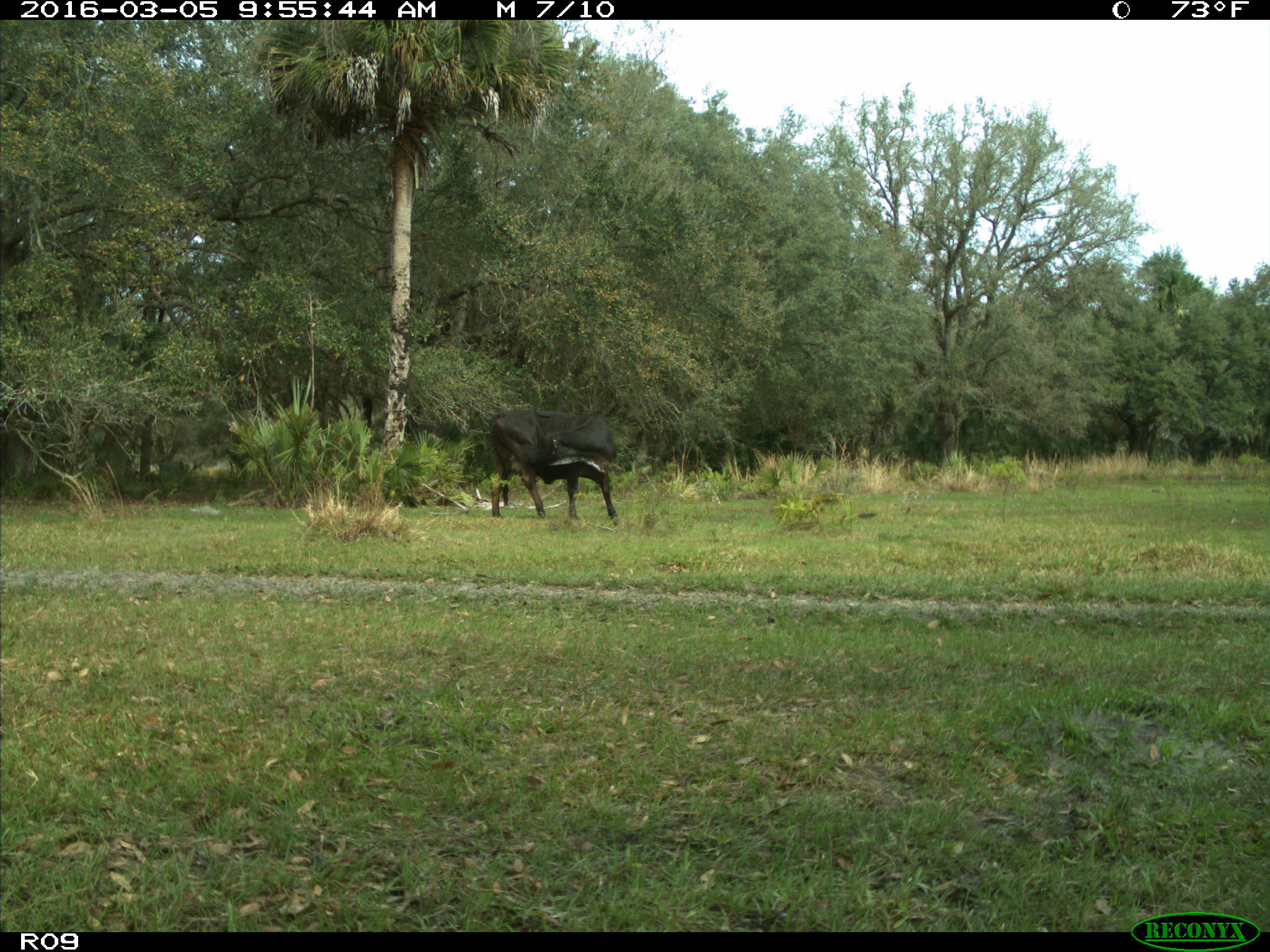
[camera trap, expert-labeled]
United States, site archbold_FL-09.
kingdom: Animalia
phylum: Chordata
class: Mammalia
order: Artiodactyla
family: Bovidae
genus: Bos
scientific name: Bos taurus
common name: domestic cow